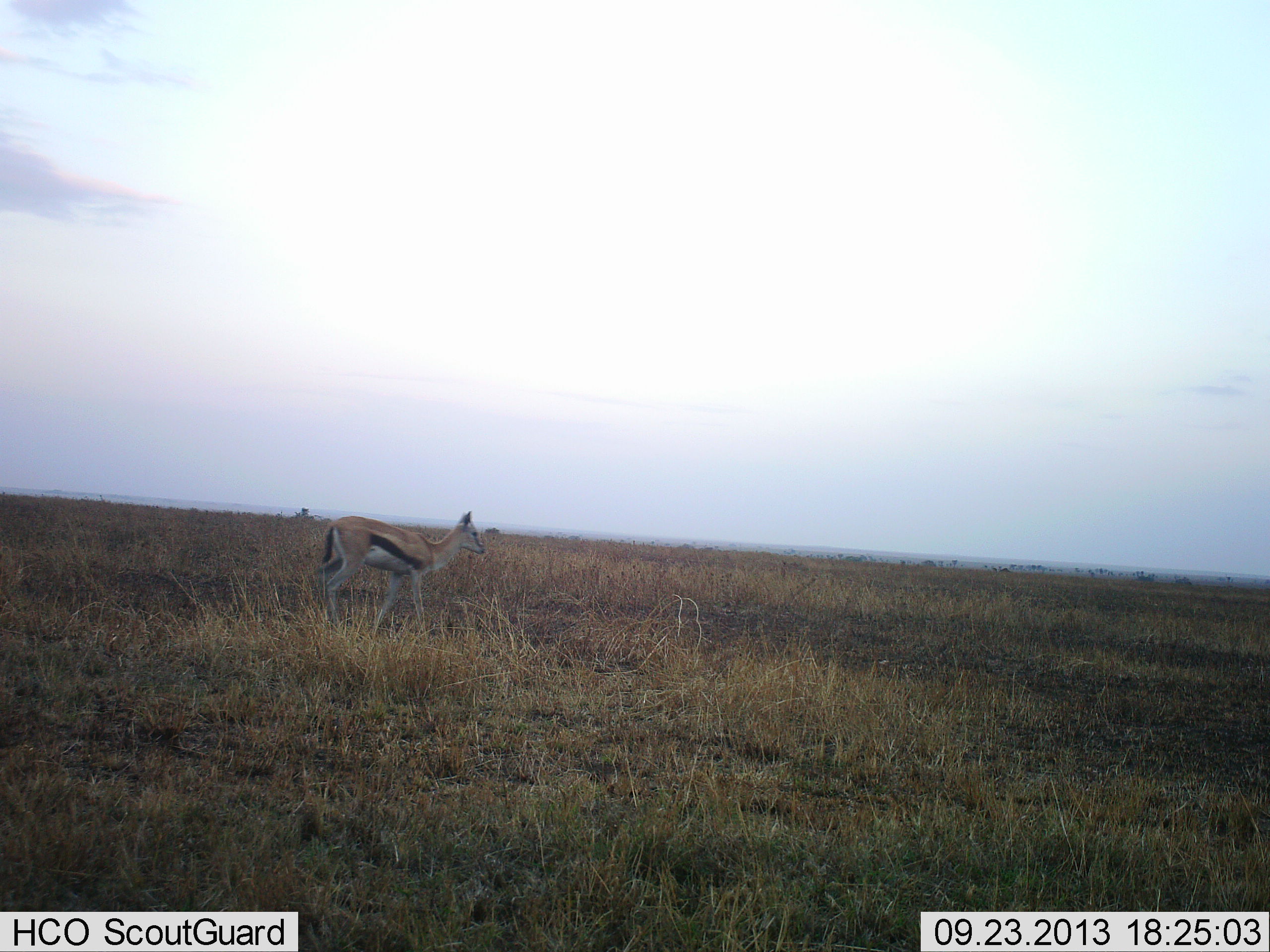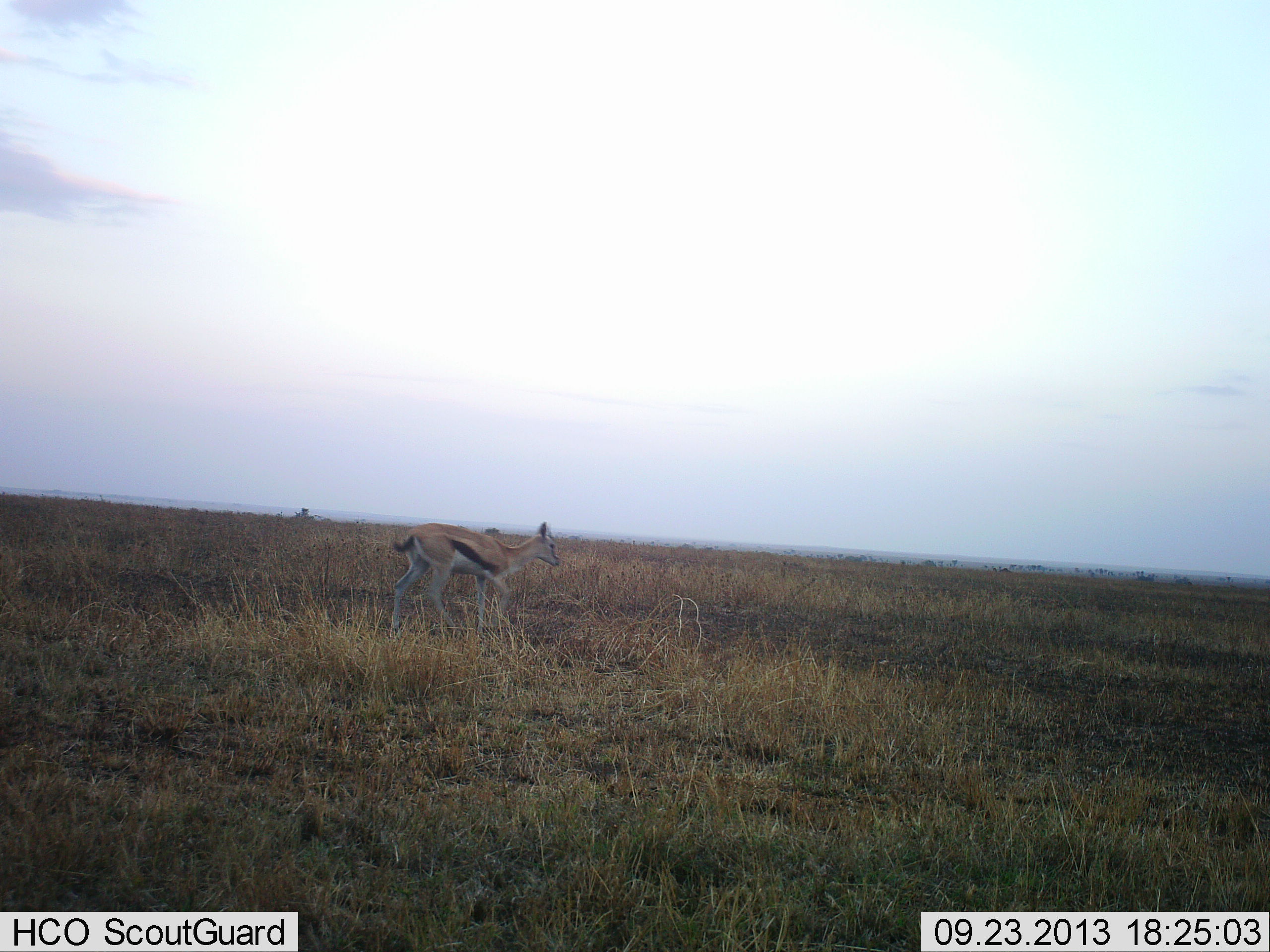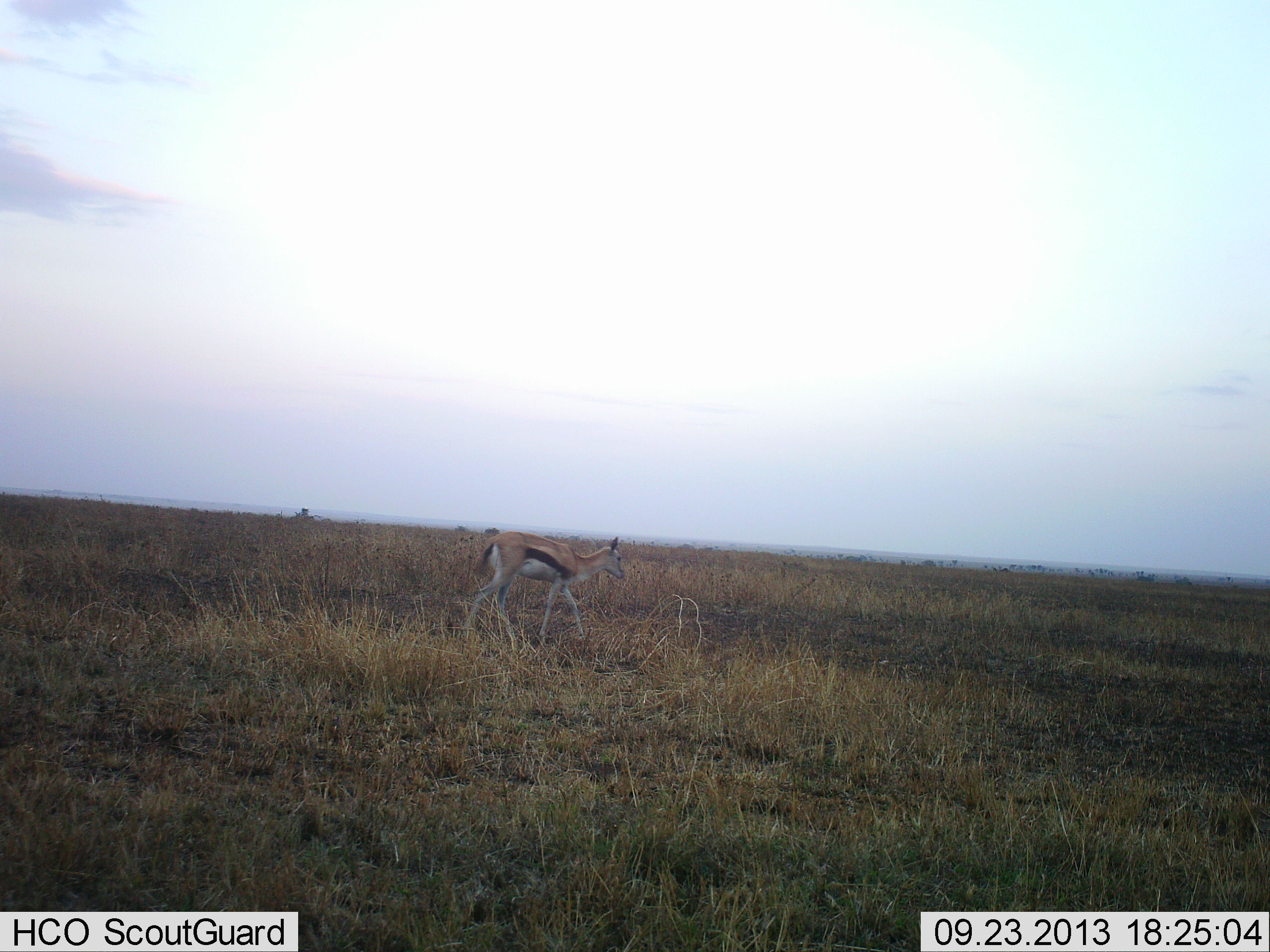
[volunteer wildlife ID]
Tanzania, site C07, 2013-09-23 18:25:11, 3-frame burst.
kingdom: Animalia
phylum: Chordata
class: Mammalia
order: Artiodactyla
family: Bovidae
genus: Eudorcas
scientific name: Eudorcas thomsonii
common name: thomson's gazelle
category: gazellethomsons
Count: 1.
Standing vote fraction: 15%.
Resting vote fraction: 0%.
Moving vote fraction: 85%.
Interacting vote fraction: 0%.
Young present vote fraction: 3%.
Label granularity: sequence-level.